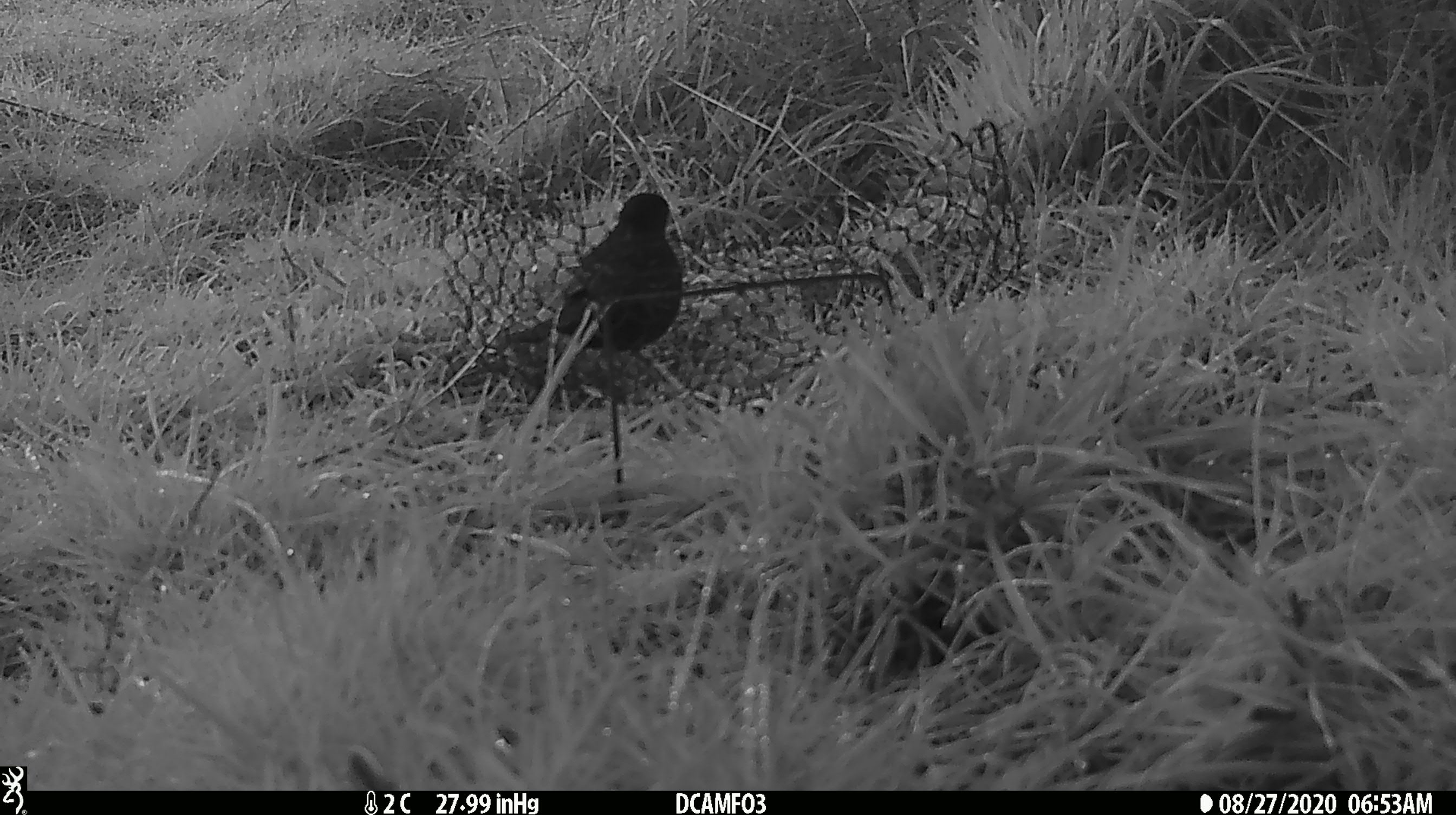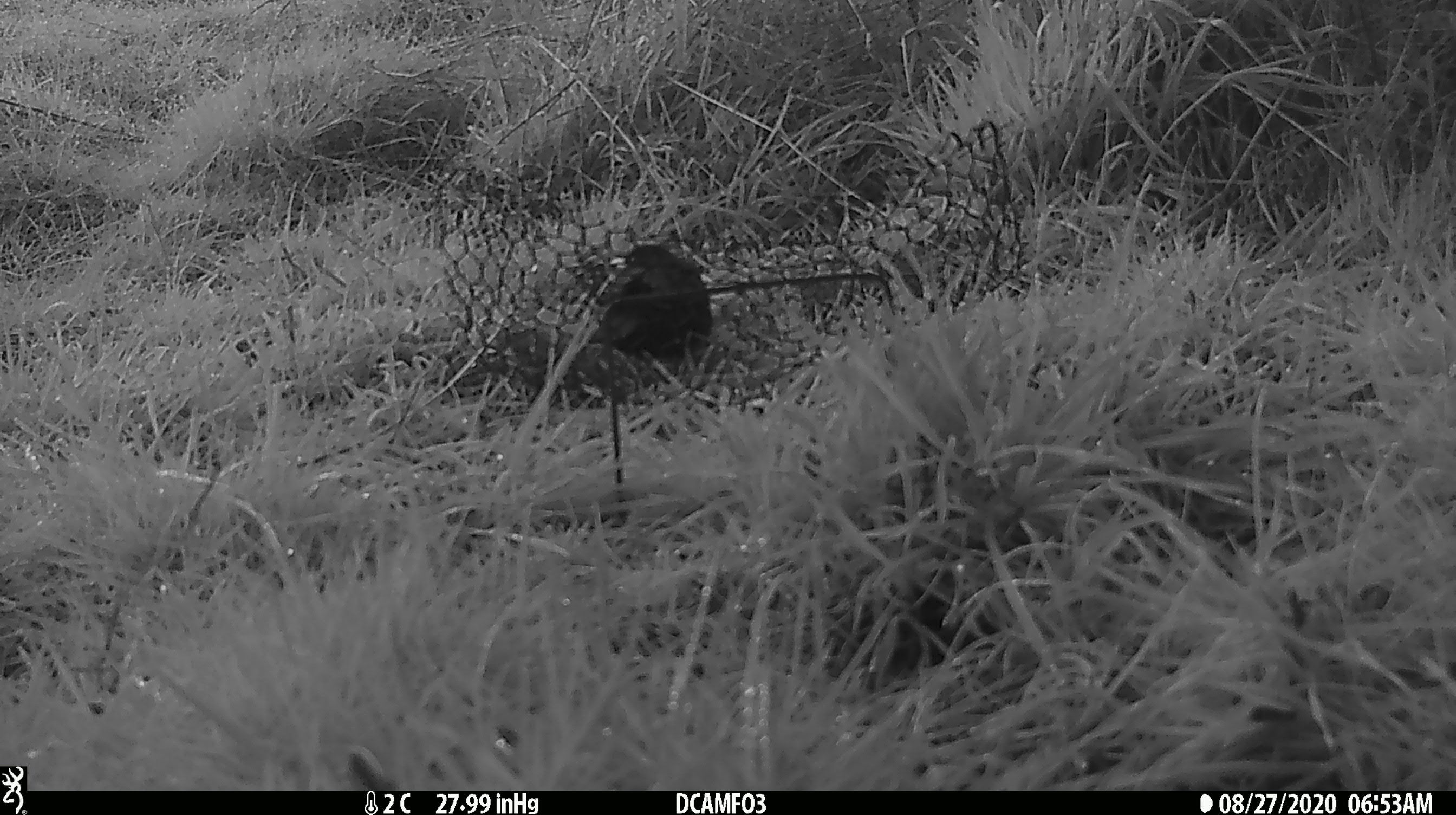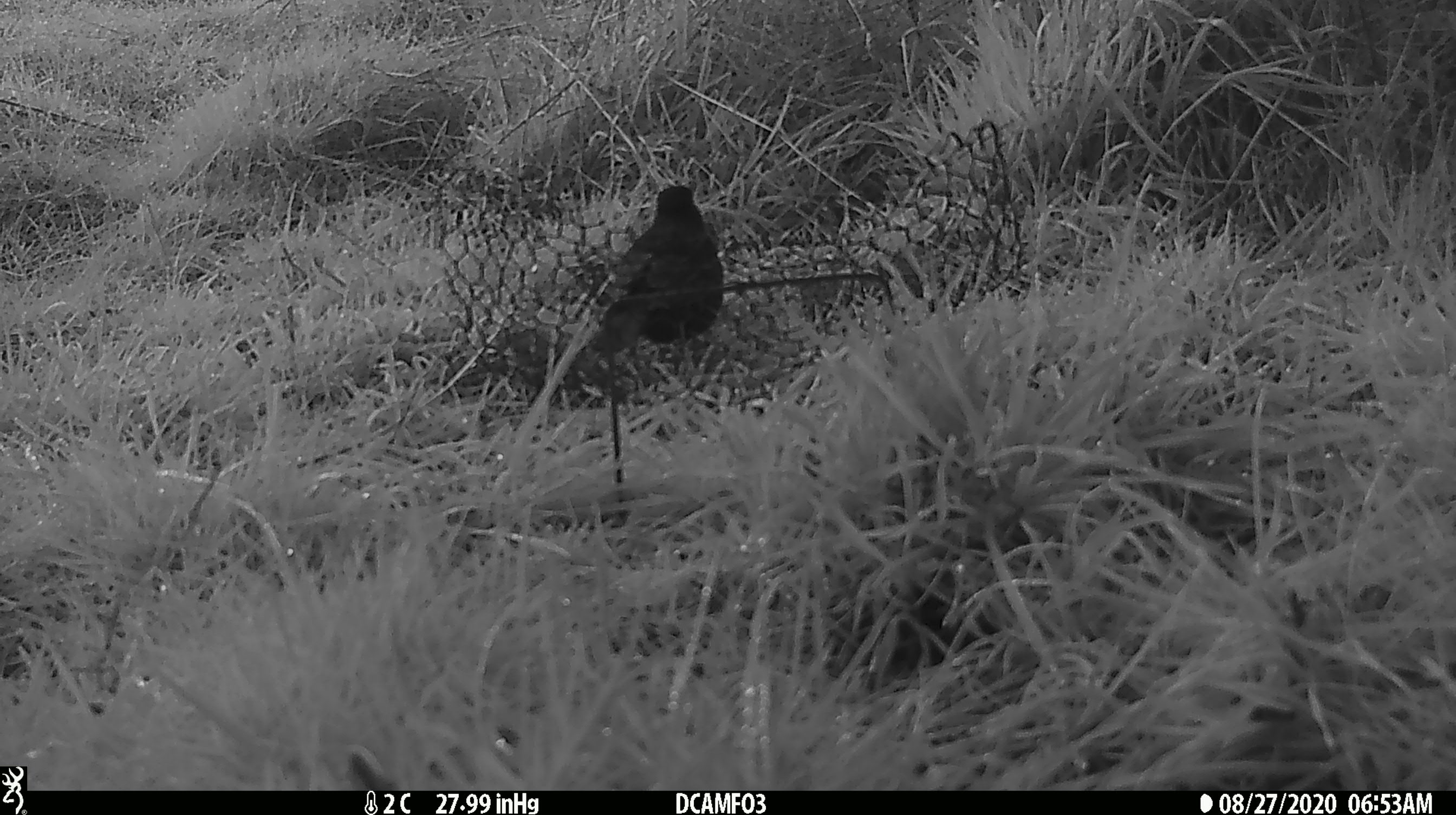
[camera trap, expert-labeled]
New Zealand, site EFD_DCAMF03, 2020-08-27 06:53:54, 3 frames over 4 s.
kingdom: Animalia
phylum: Chordata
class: Aves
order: Passeriformes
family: Turdidae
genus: Turdus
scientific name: Turdus merula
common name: eurasian blackbird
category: blackbird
Blackbird (eurasian blackbird) (Turdus merula).